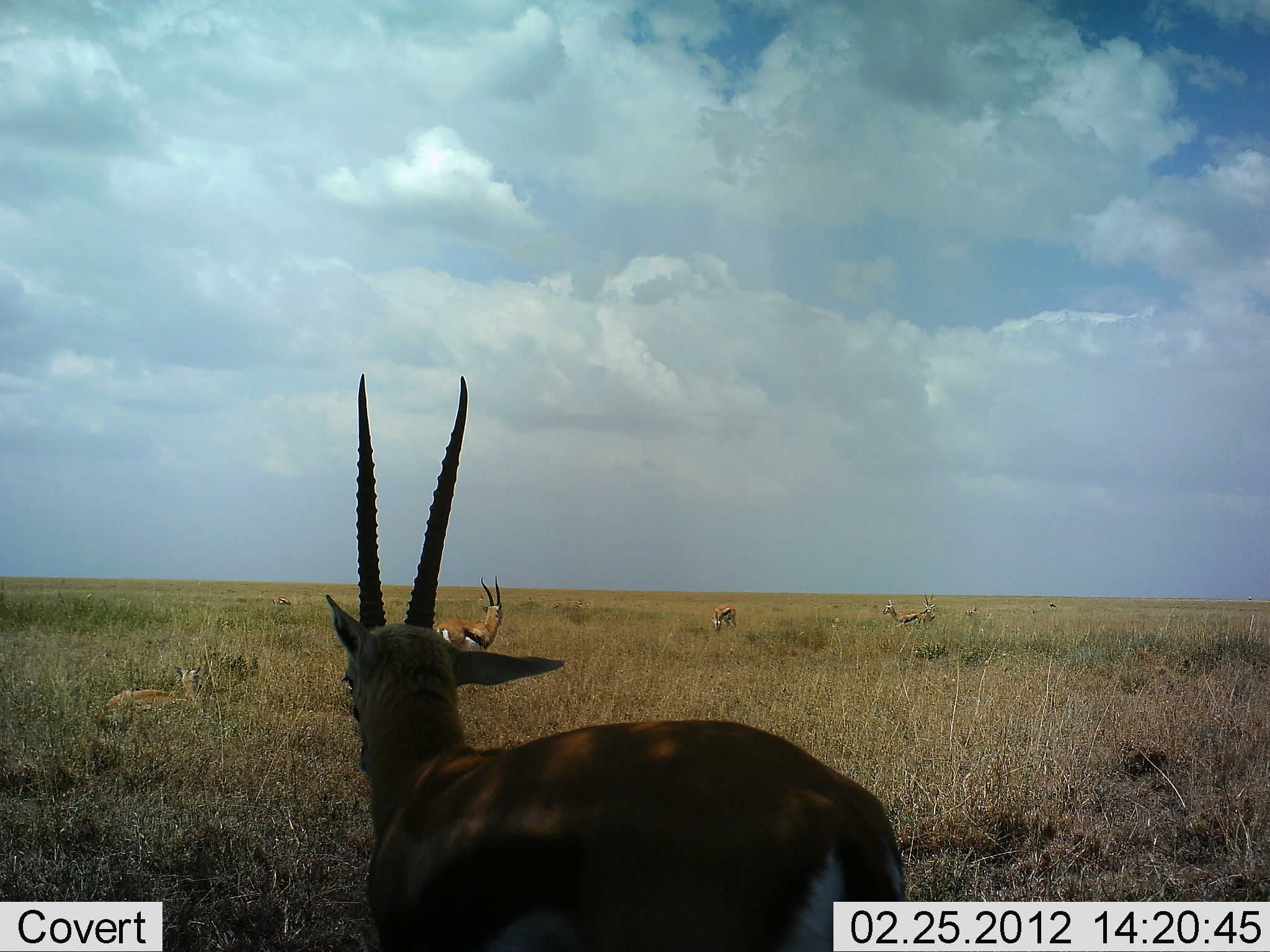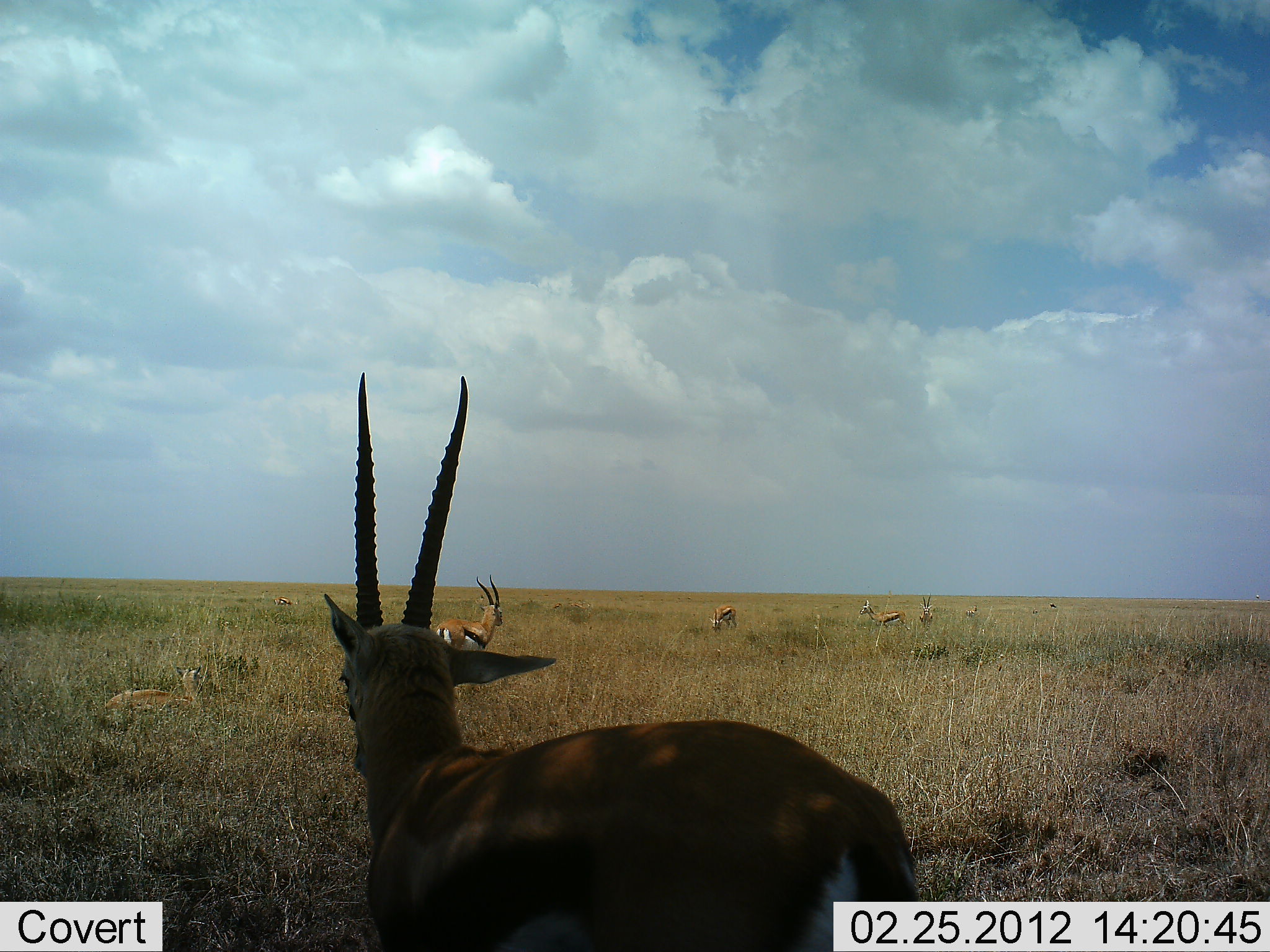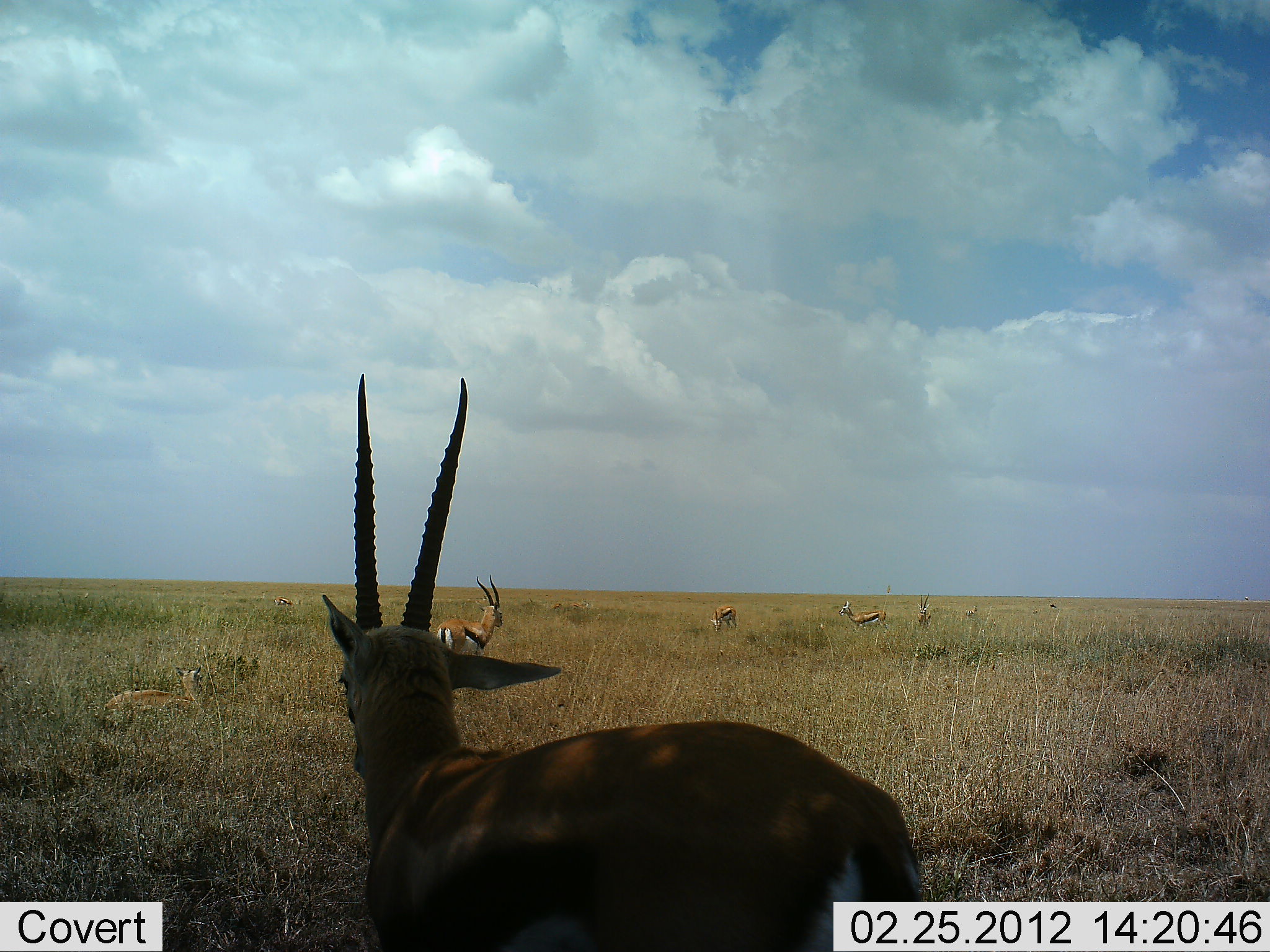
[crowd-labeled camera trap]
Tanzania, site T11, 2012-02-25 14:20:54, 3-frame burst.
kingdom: Animalia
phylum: Chordata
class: Mammalia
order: Artiodactyla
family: Bovidae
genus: Eudorcas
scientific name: Eudorcas thomsonii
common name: thomson's gazelle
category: gazellethomsons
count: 6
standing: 83%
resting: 65%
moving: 35%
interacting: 0%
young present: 9%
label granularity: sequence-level